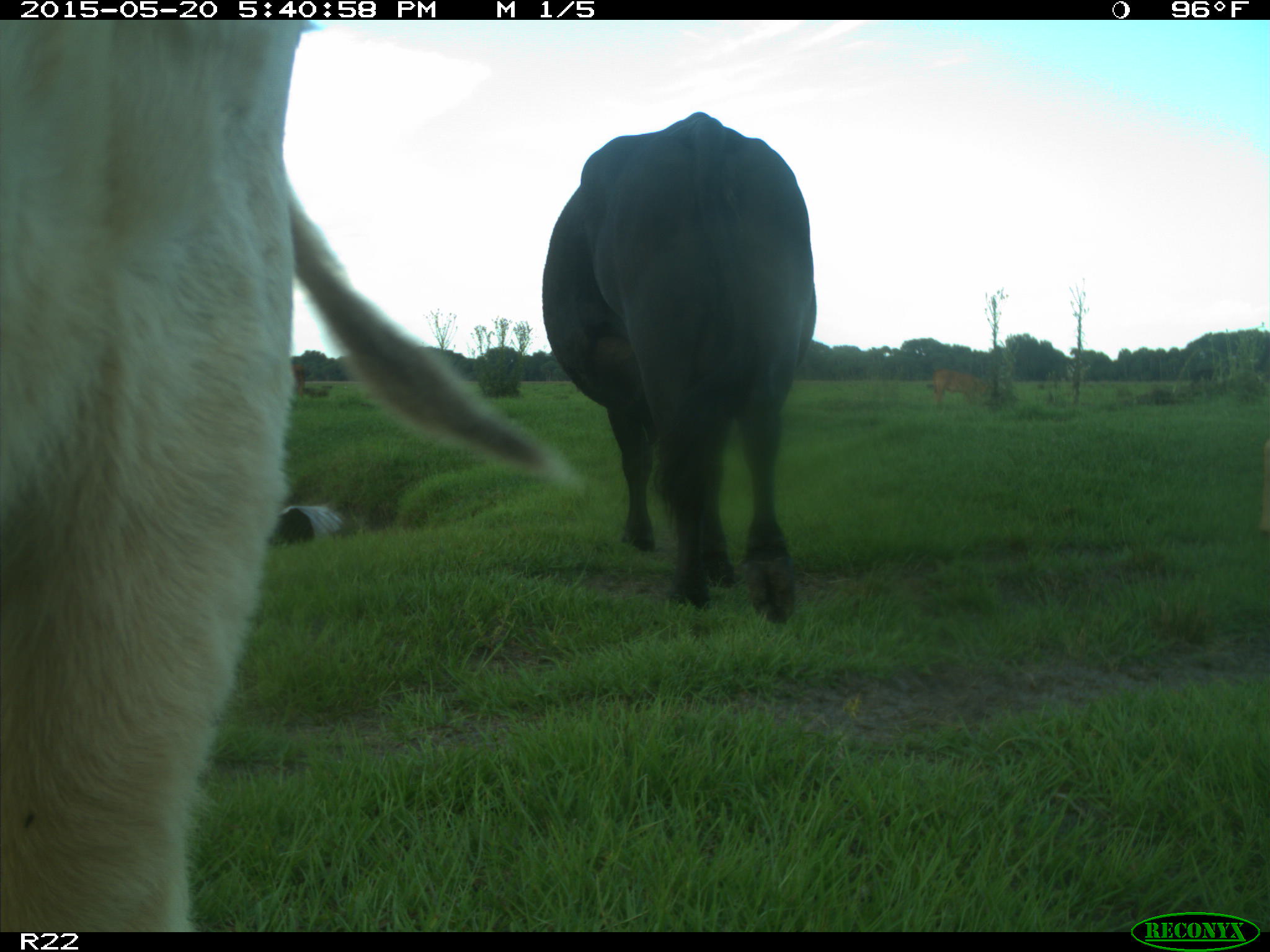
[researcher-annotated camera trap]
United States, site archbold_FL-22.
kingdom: Animalia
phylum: Chordata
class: Mammalia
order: Artiodactyla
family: Bovidae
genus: Bos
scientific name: Bos taurus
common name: domestic cow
Bos taurus (domestic cow).